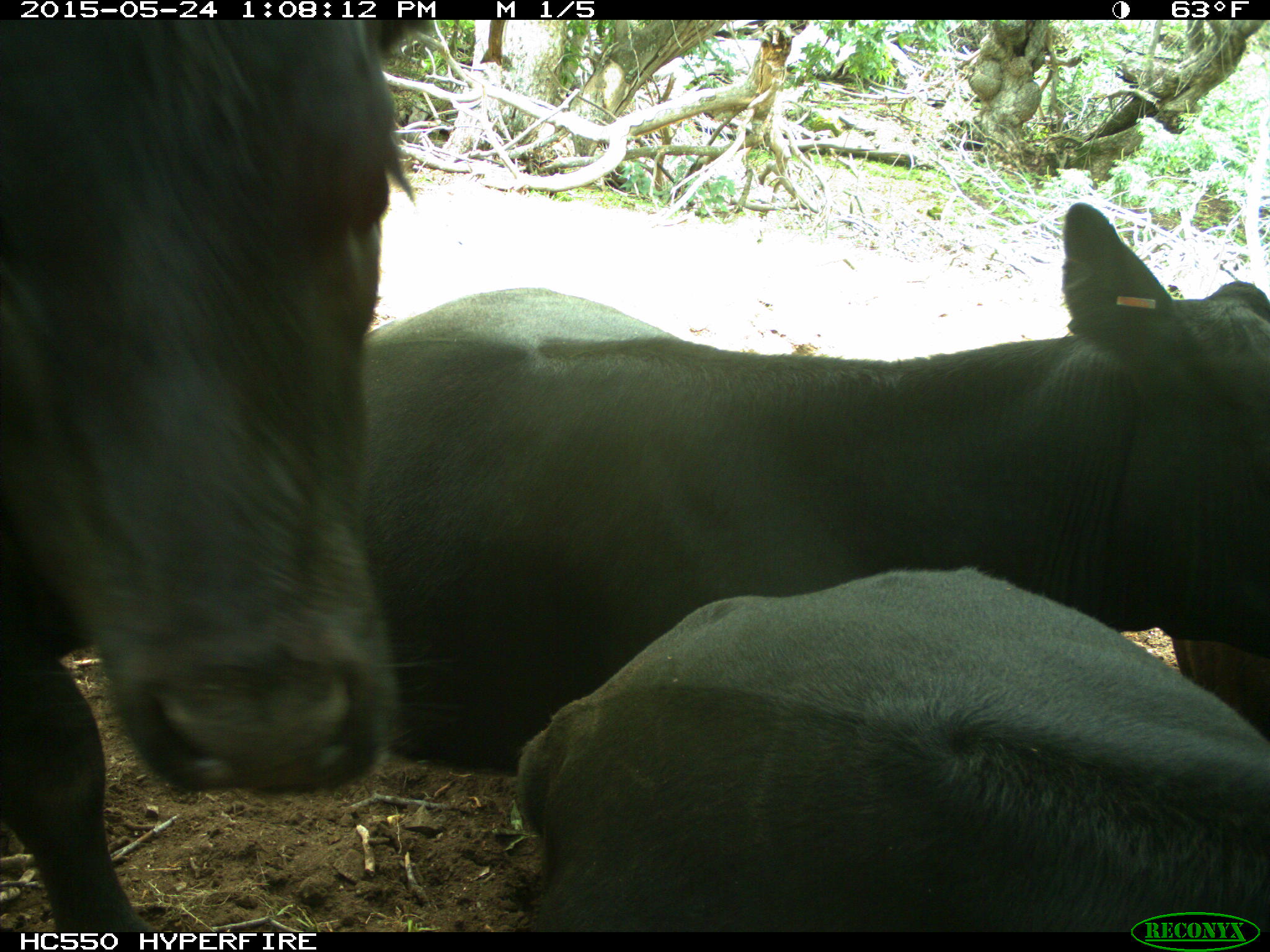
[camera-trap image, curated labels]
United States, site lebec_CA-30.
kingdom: Animalia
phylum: Chordata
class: Mammalia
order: Artiodactyla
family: Bovidae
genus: Bos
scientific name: Bos taurus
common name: domestic cow